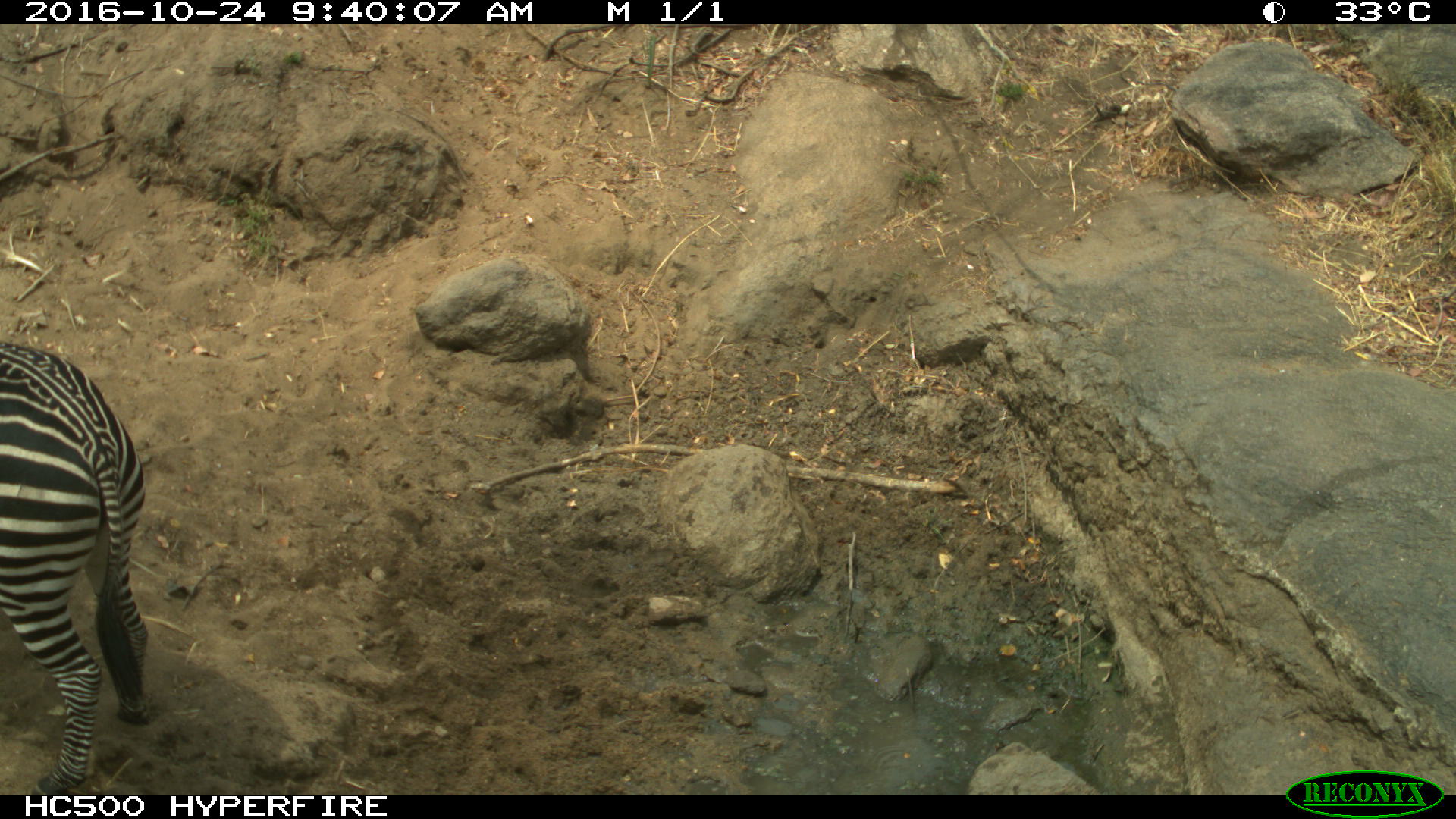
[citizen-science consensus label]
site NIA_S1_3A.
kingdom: Animalia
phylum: Chordata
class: Mammalia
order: Perissodactyla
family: Equidae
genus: Equus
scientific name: Equus quagga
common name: plains zebra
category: zebraplains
Zebraplains (plains zebra) (Equus quagga), count 1. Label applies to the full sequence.